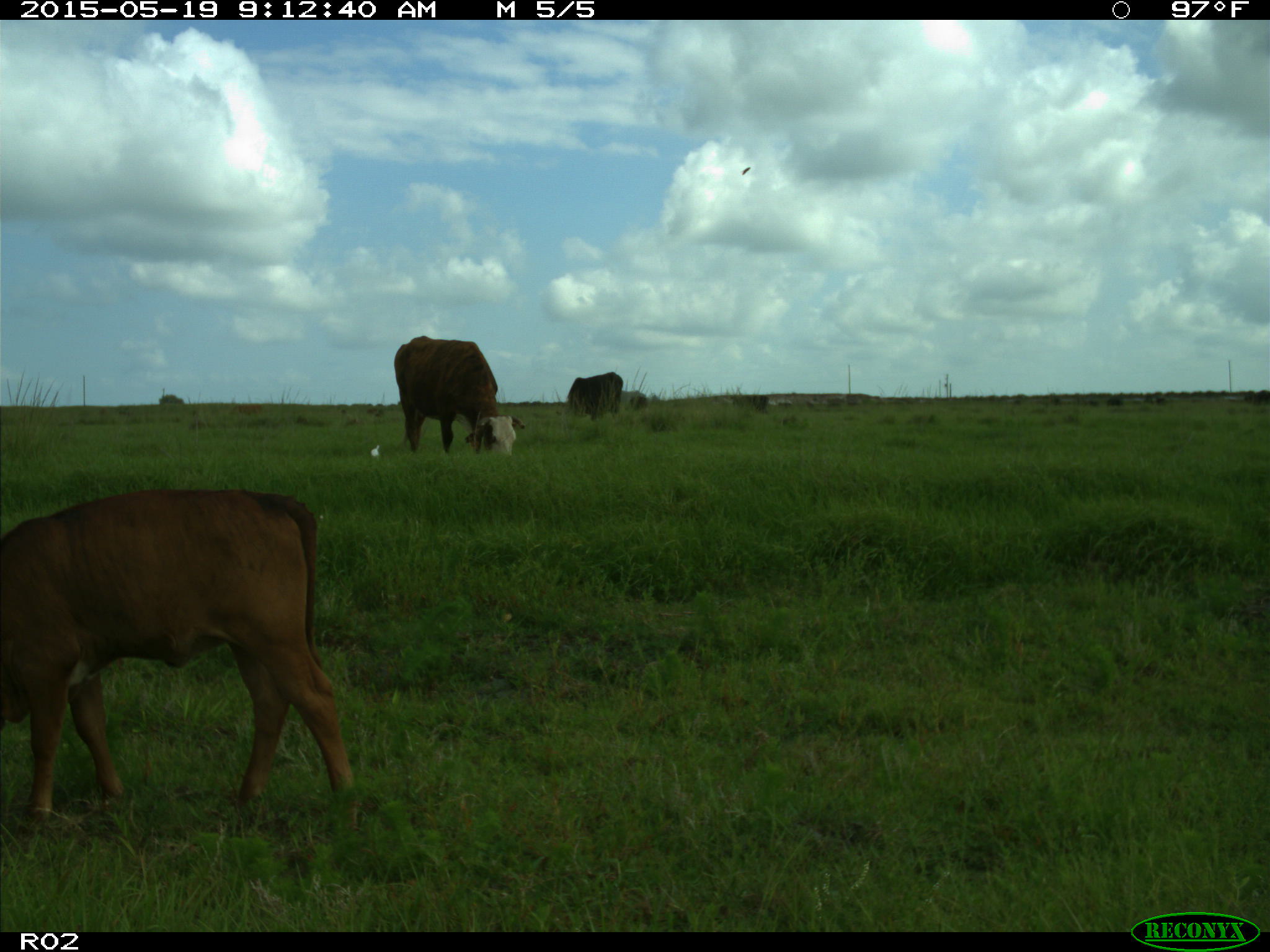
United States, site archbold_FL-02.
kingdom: Animalia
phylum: Chordata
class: Mammalia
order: Artiodactyla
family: Bovidae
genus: Bos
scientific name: Bos taurus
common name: domestic cow